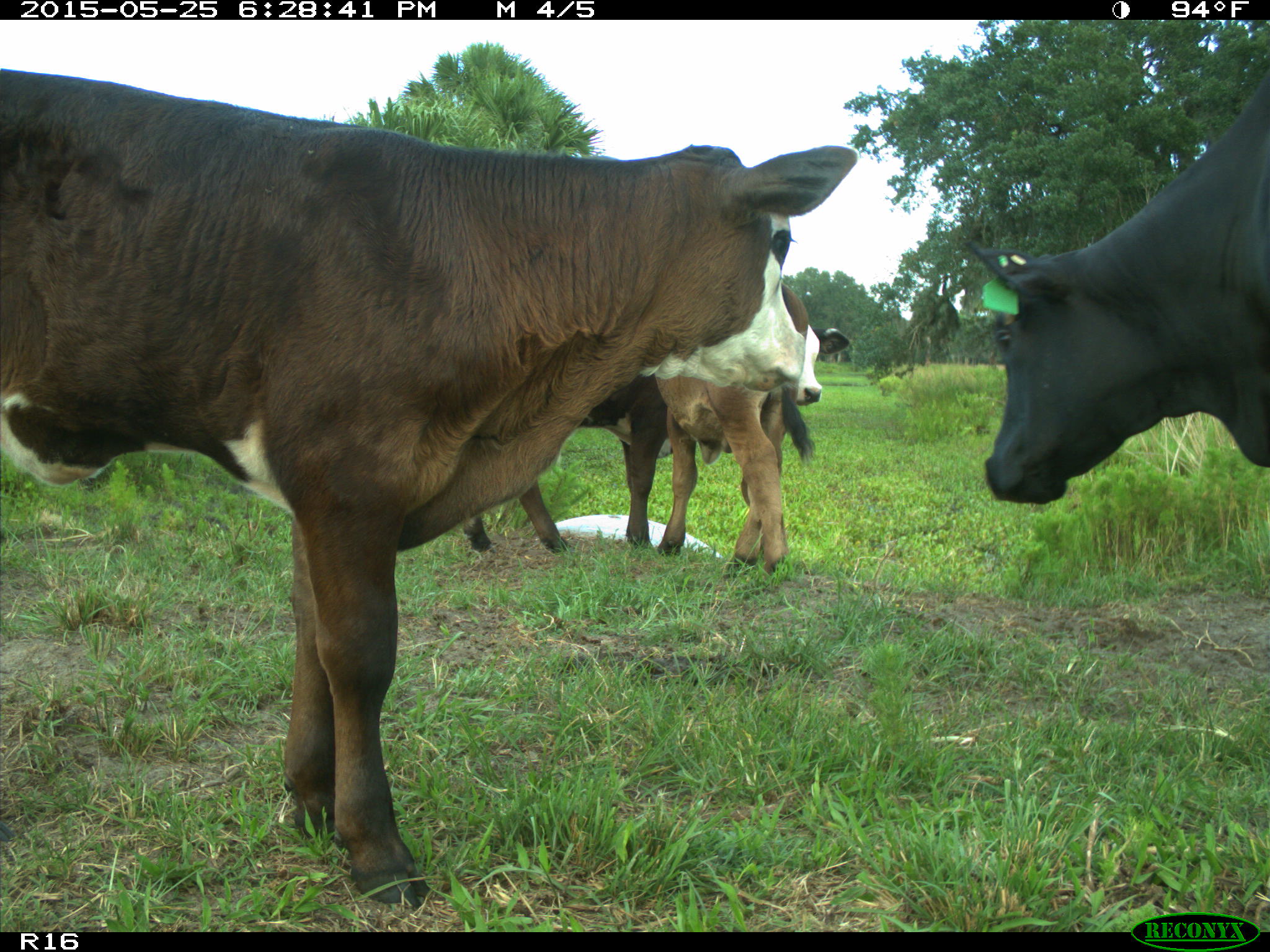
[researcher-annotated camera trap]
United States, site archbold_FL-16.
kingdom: Animalia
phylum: Chordata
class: Mammalia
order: Artiodactyla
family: Bovidae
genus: Bos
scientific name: Bos taurus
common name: domestic cow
Bos taurus (domestic cow).